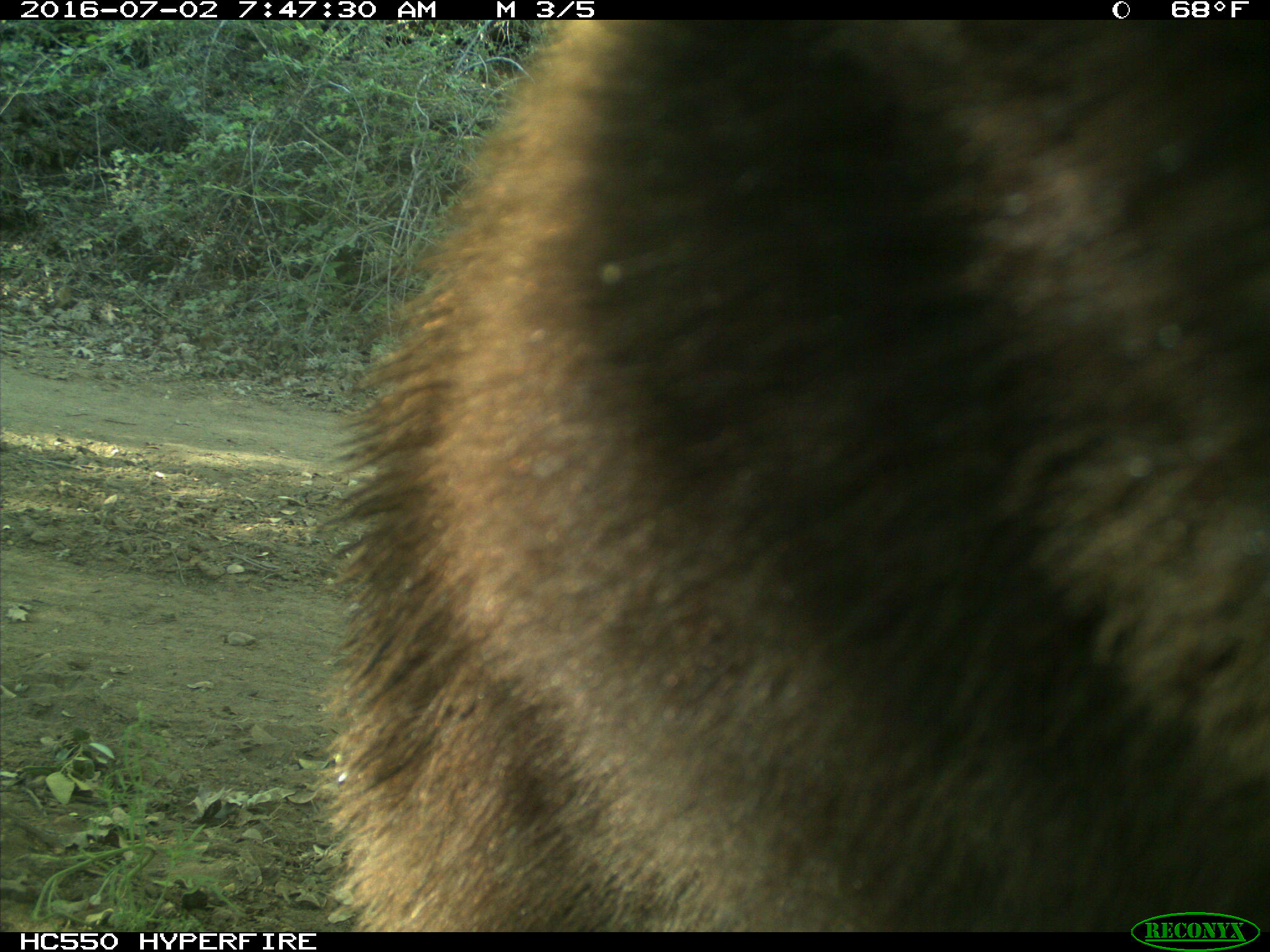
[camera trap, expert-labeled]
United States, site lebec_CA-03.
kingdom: Animalia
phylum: Chordata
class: Mammalia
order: Carnivora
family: Ursidae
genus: Ursus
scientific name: Ursus americanus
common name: american black bear